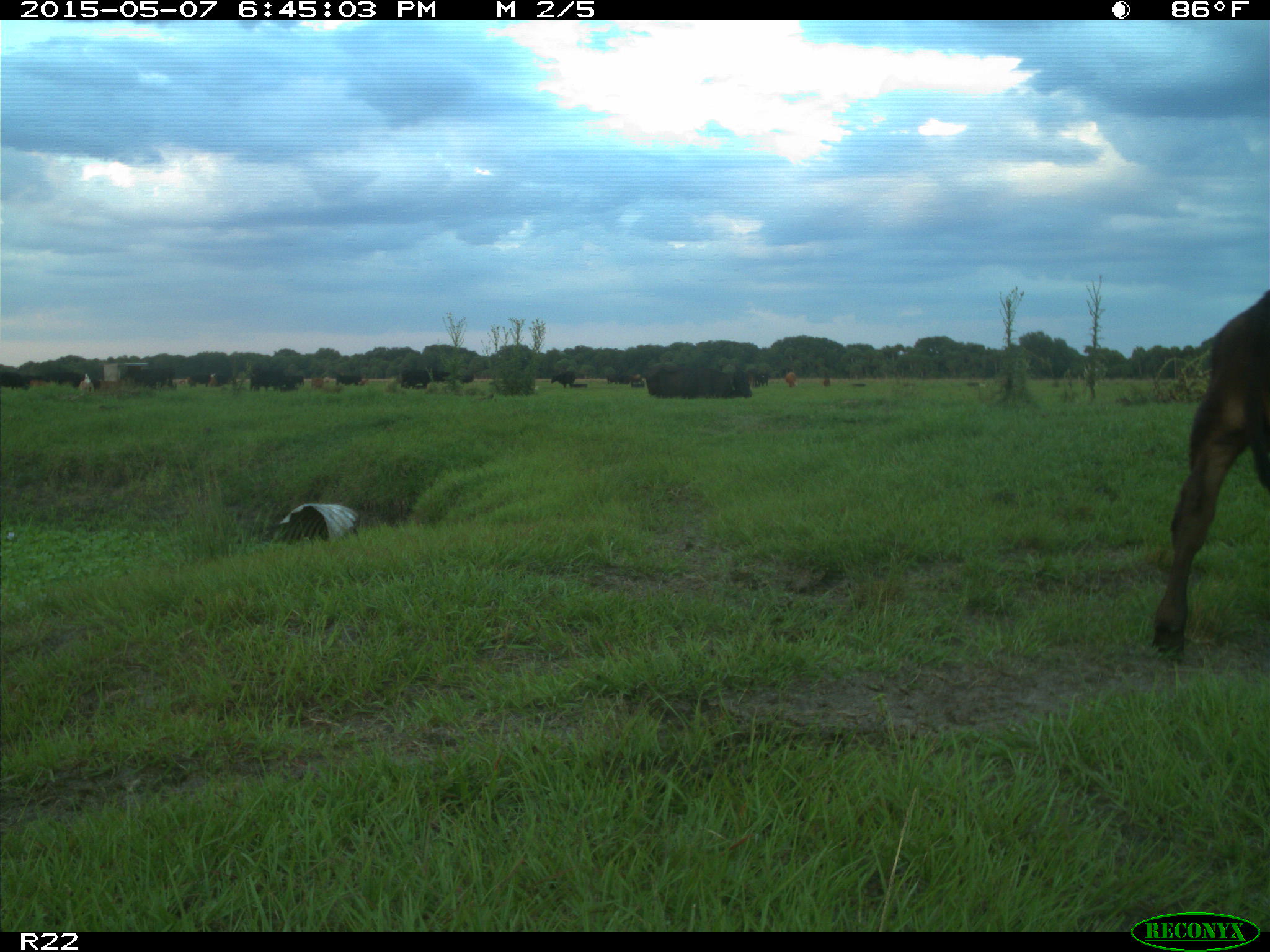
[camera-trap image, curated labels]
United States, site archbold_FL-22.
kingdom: Animalia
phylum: Chordata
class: Mammalia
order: Artiodactyla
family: Bovidae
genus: Bos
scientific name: Bos taurus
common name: domestic cow